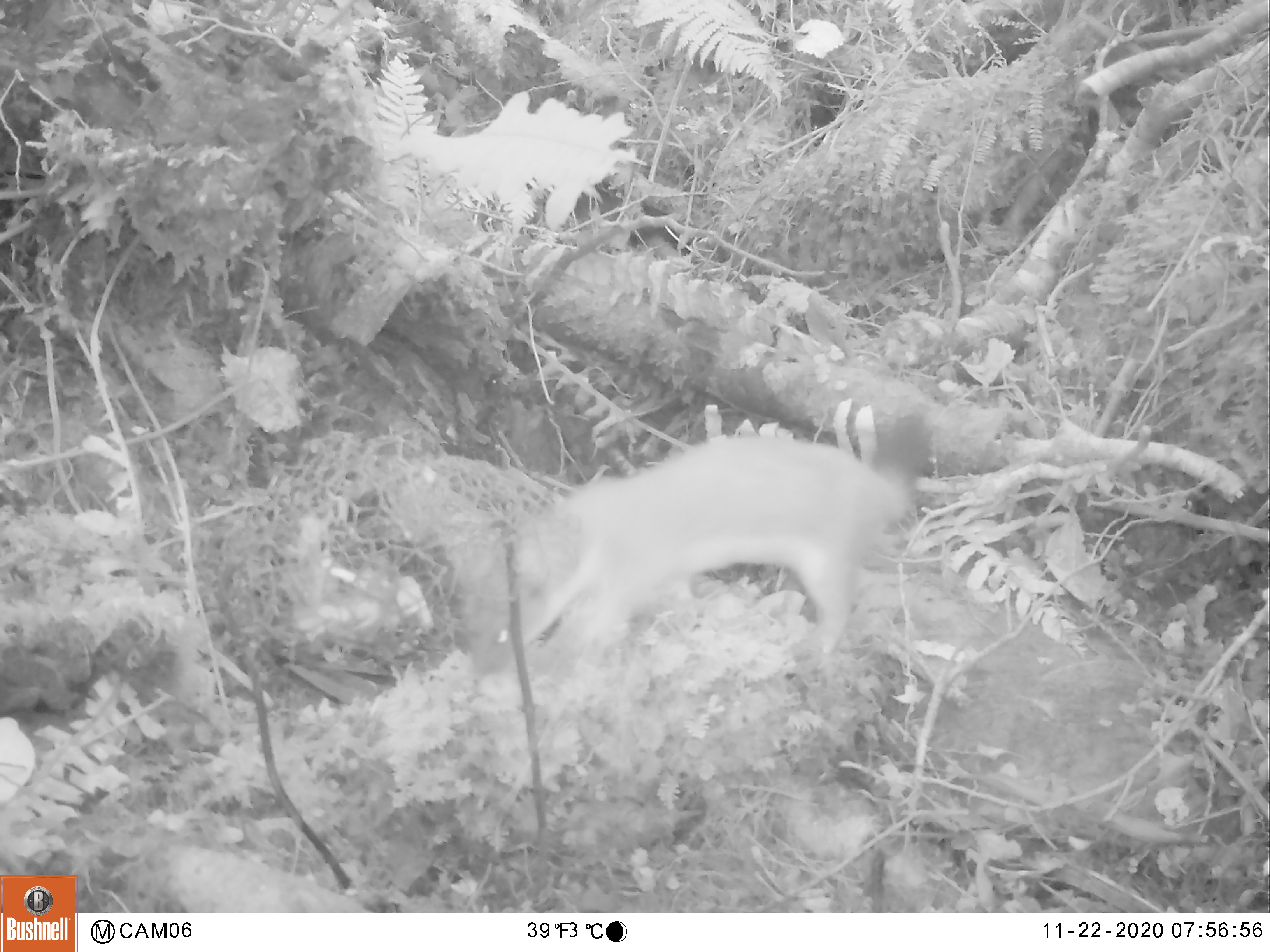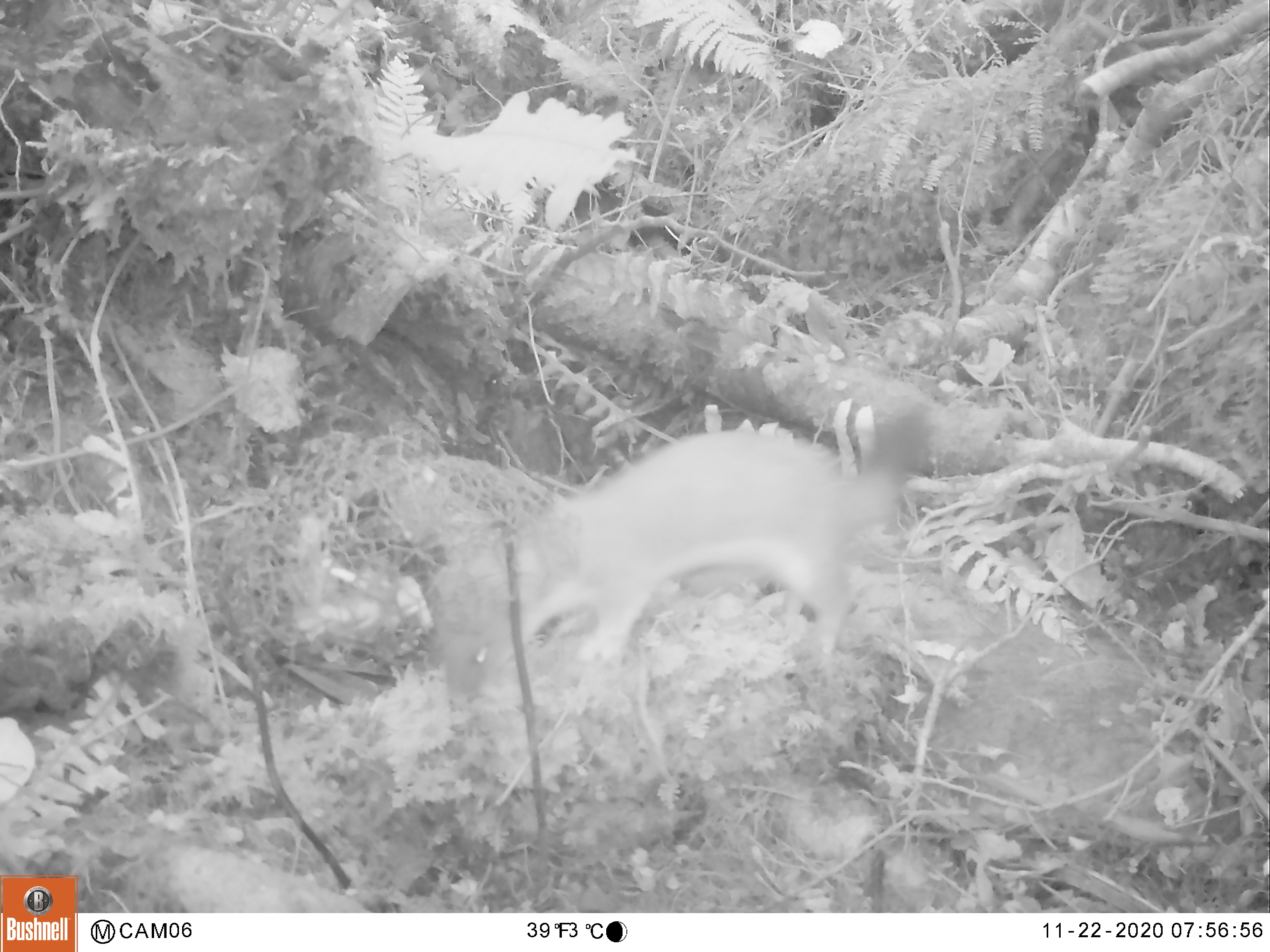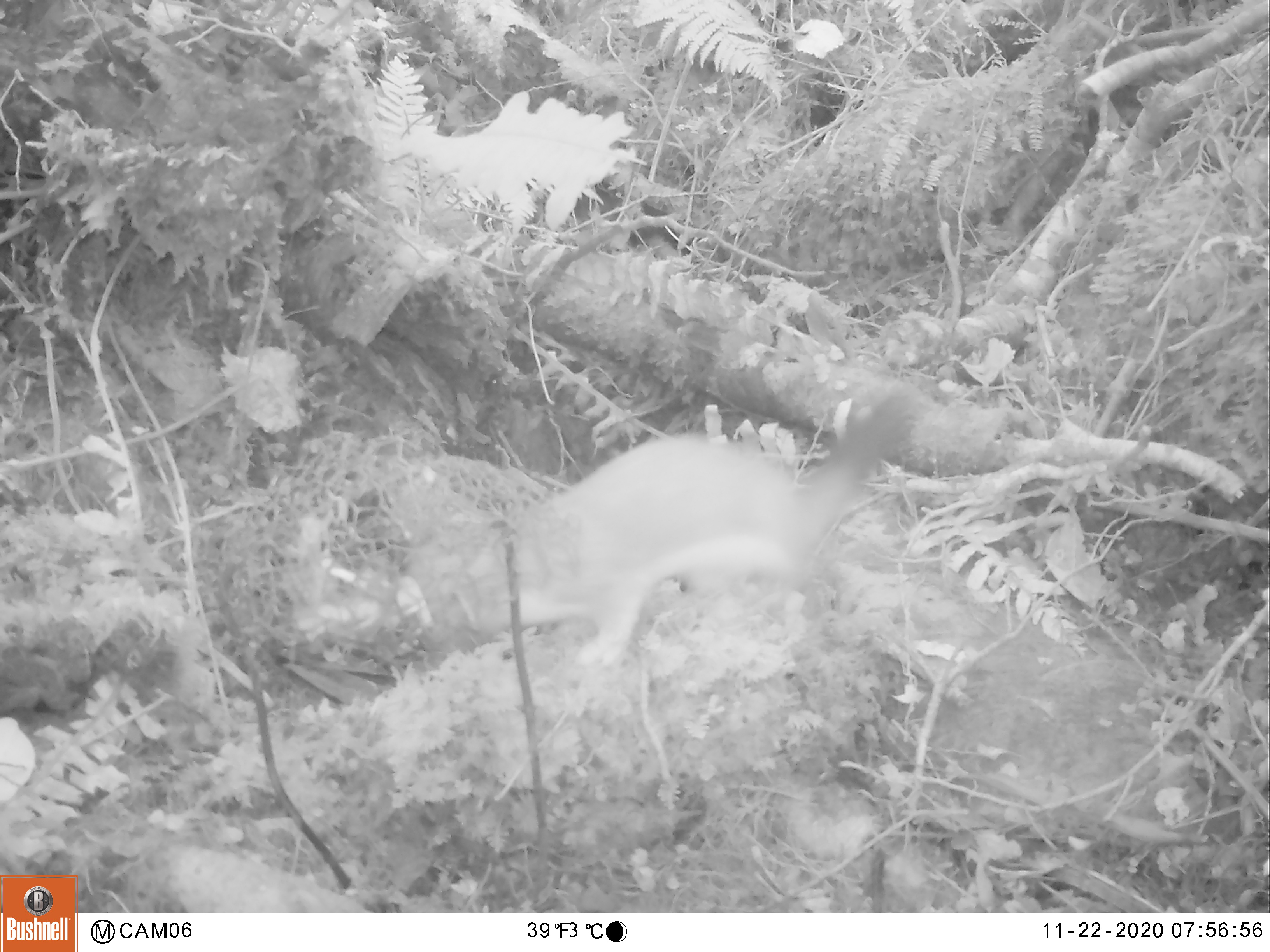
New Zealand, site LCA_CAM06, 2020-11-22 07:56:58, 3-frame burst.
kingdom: Animalia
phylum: Chordata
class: Mammalia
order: Carnivora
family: Mustelidae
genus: Mustela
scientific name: Mustela erminea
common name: stoat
Stoat (Mustela erminea).